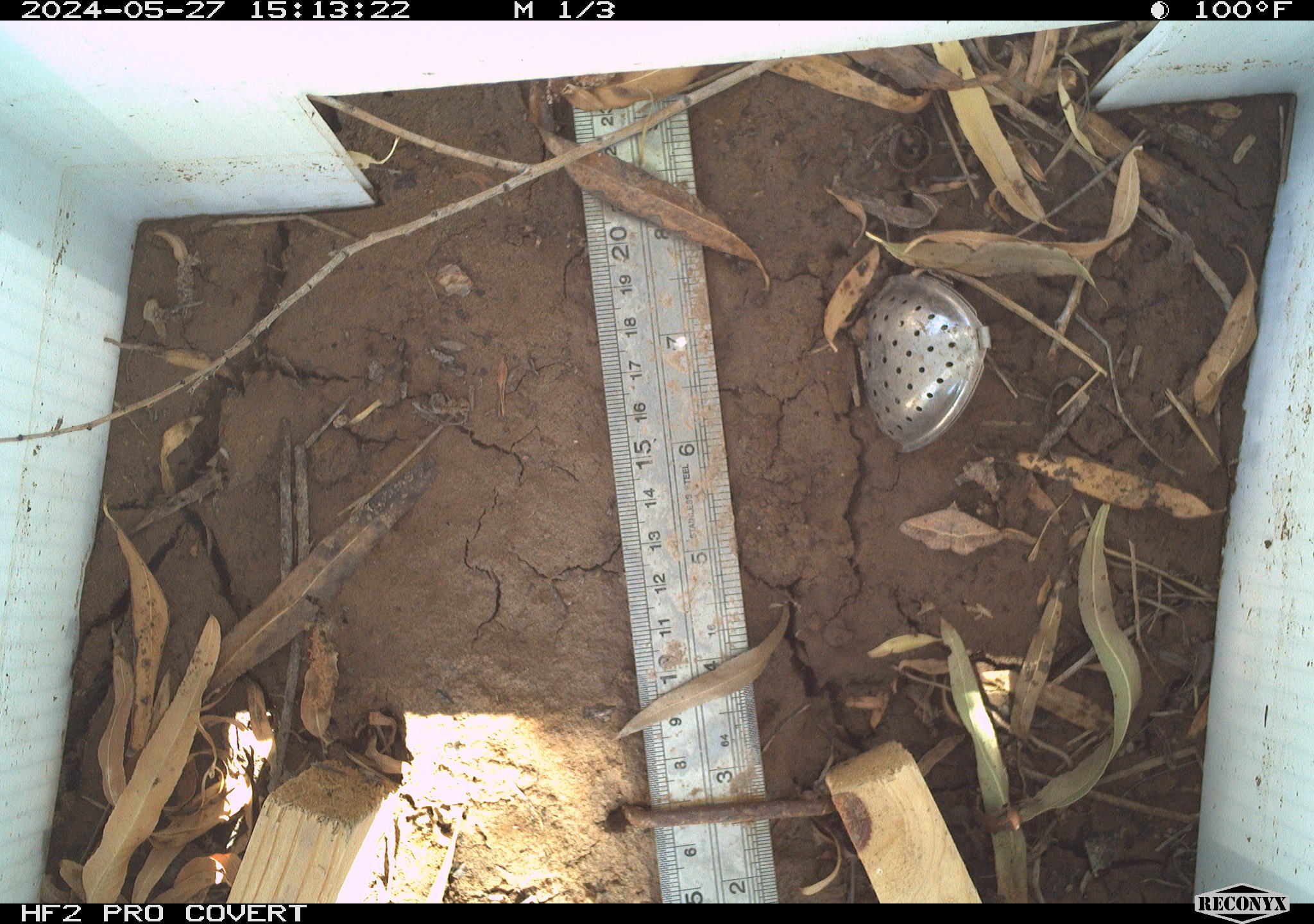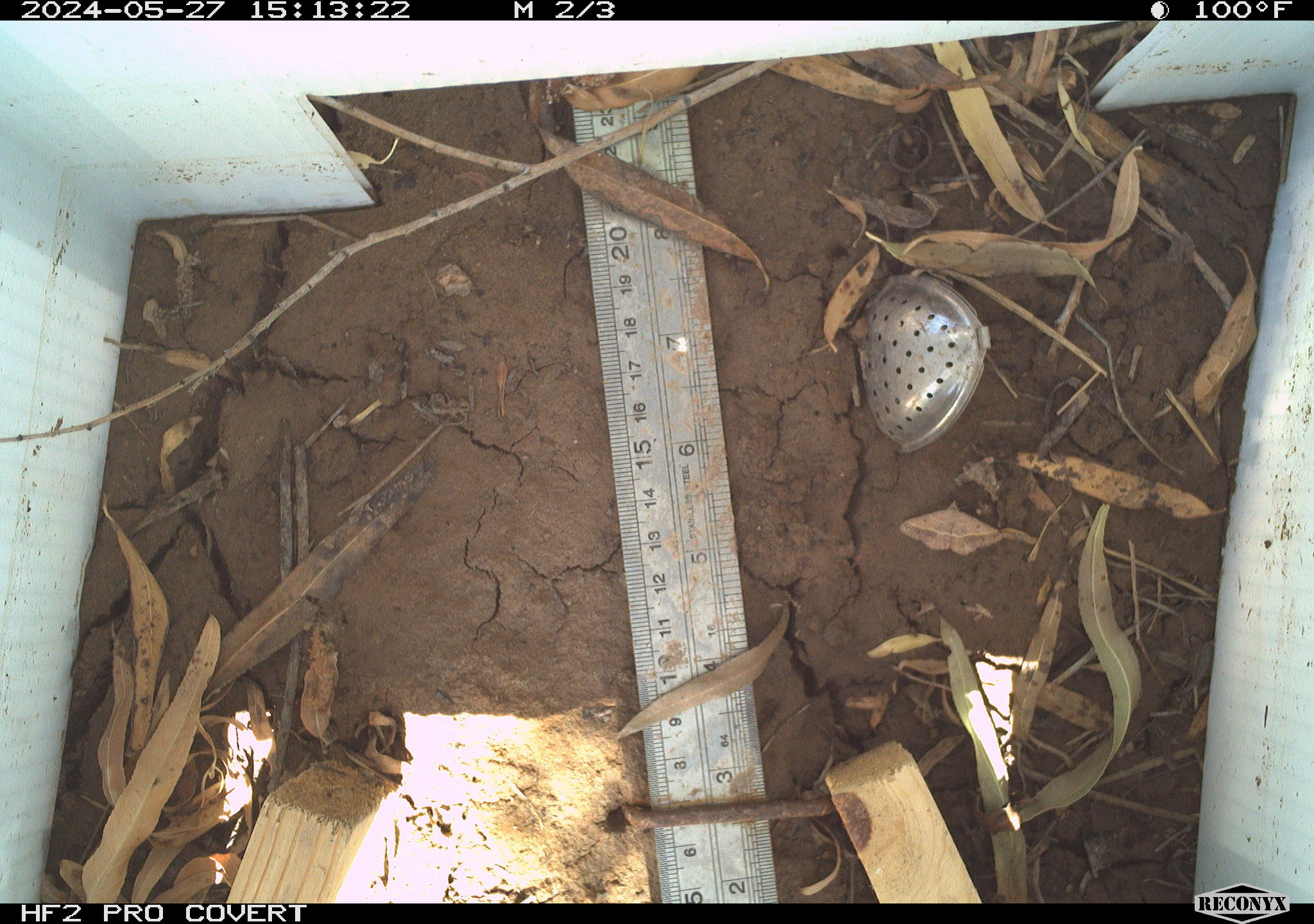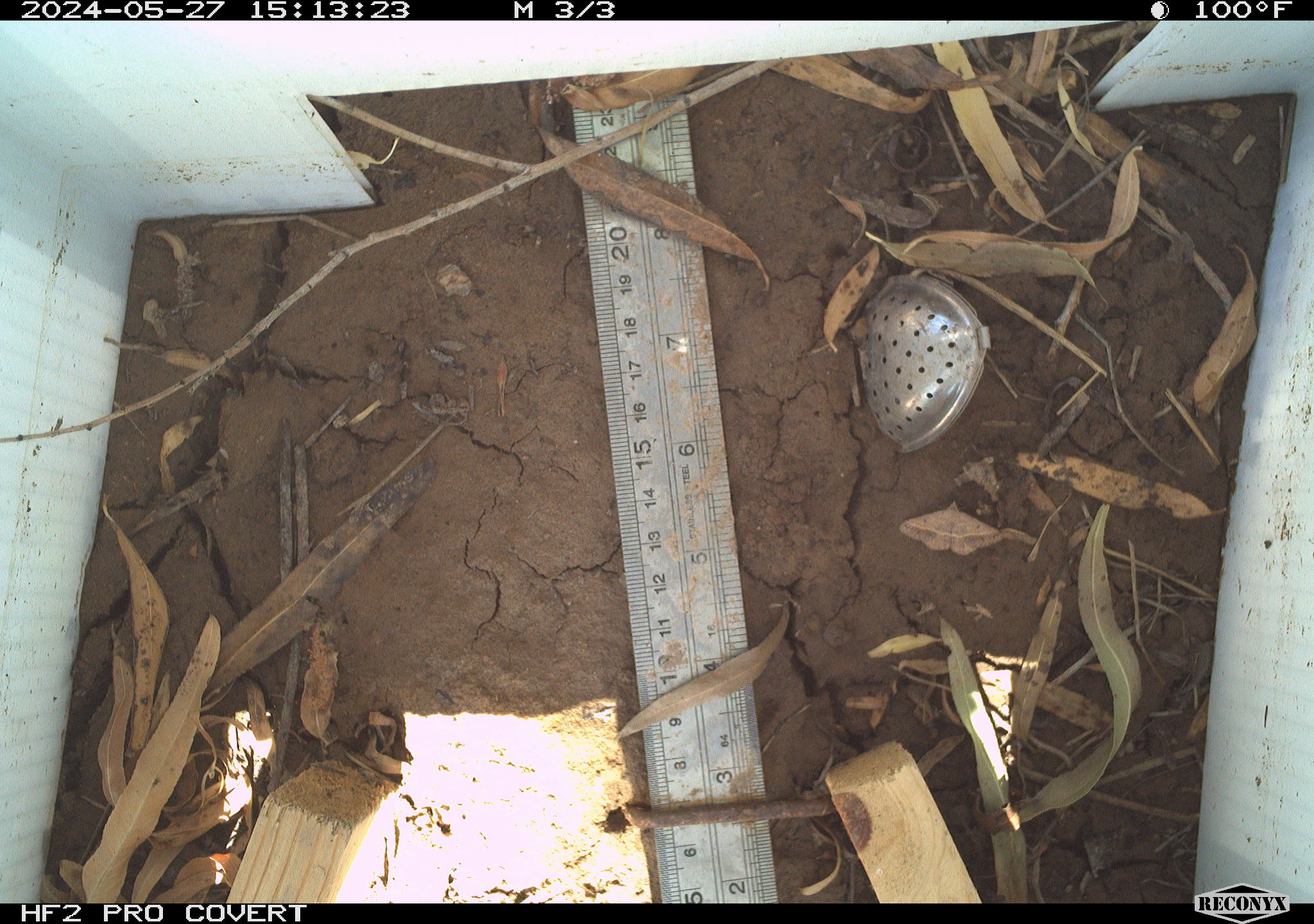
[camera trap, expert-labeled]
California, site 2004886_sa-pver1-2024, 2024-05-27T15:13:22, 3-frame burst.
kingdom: Animalia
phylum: Arthropoda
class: Insecta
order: Lepidoptera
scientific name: Lepidoptera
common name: butterflies and moths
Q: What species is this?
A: Butterflies and moths (Lepidoptera).